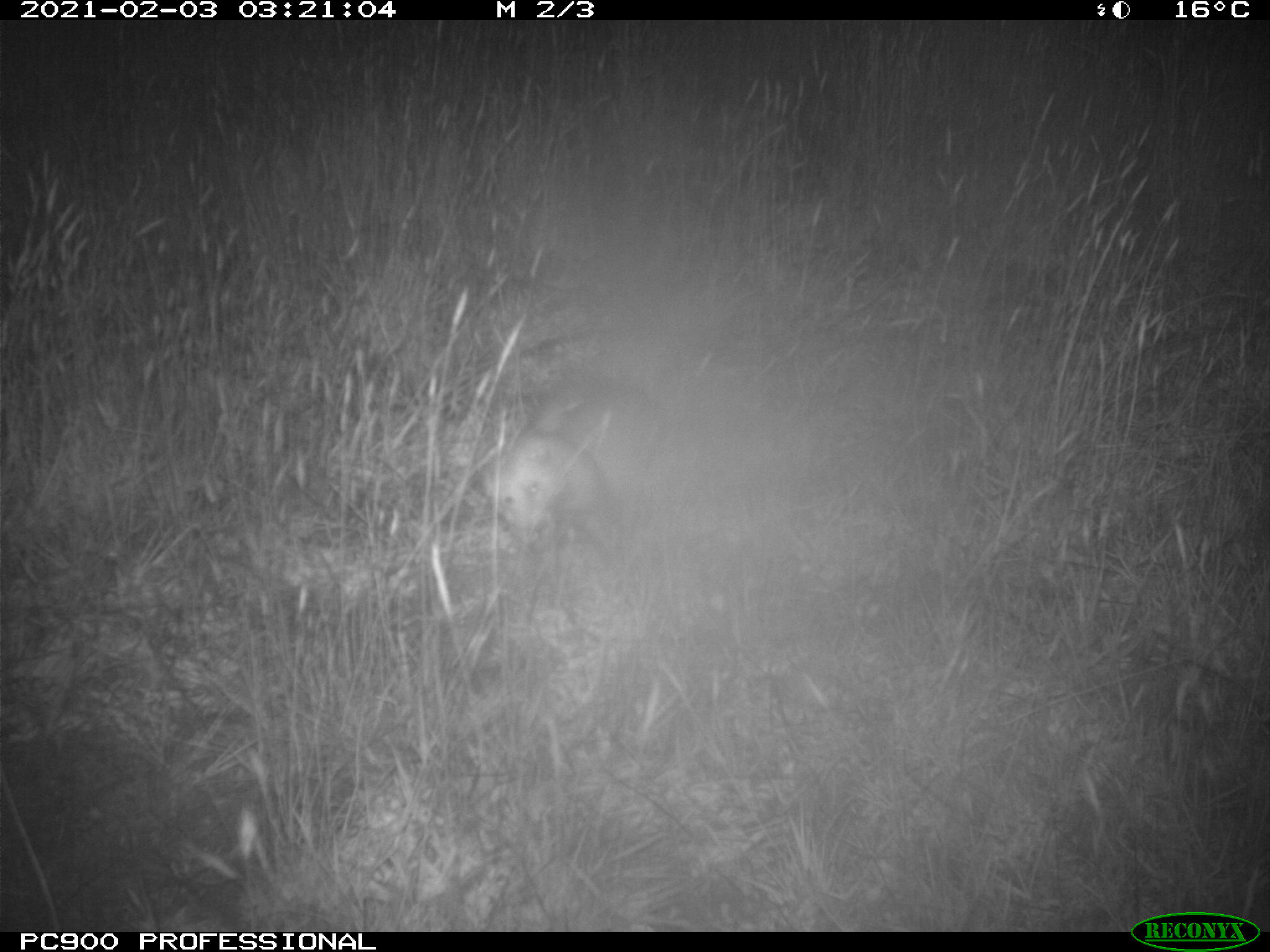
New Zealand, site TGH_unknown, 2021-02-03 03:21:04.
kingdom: Animalia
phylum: Chordata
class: Mammalia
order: Carnivora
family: Mustelidae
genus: Mustela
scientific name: Mustela furo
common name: ferret